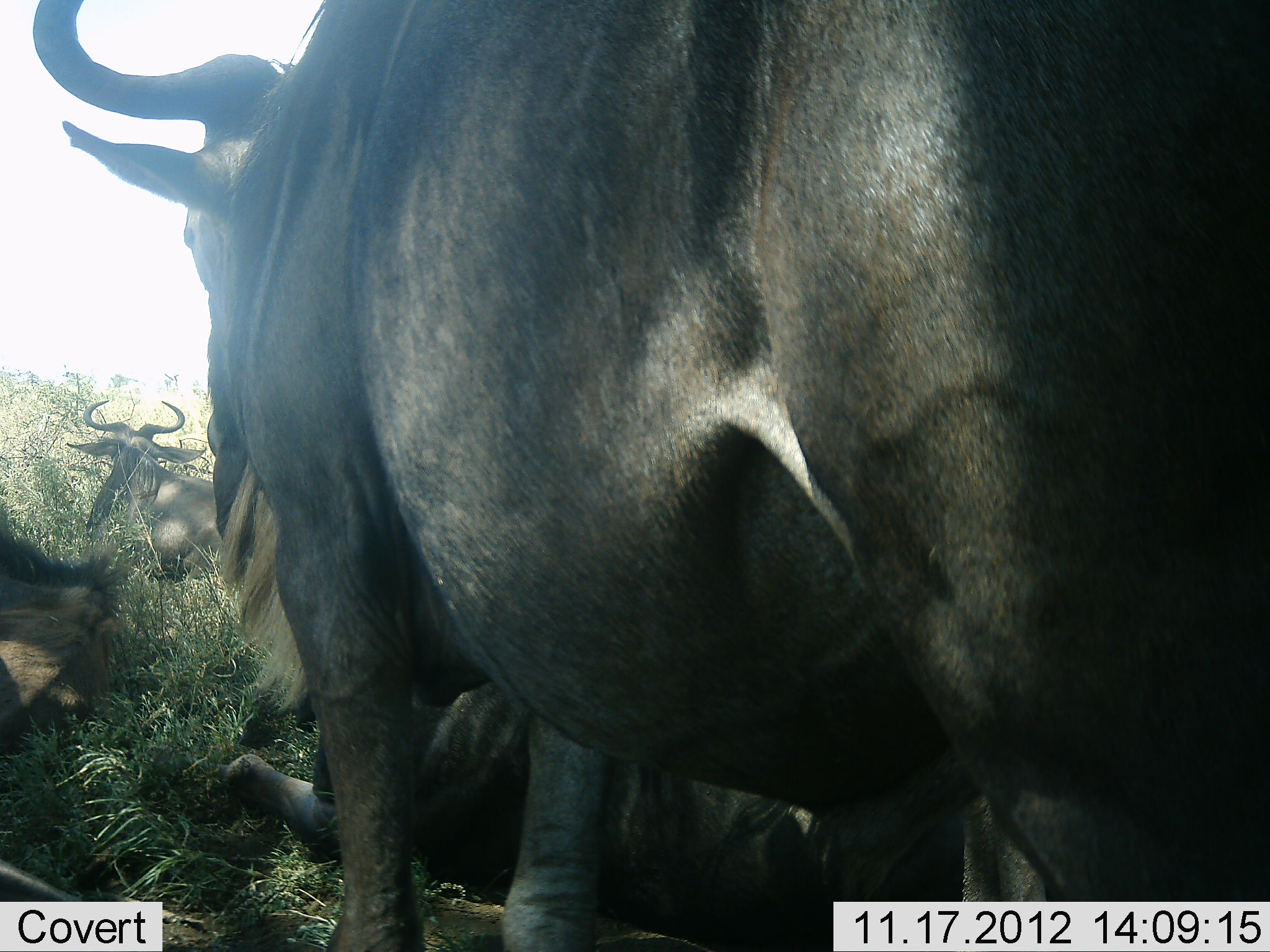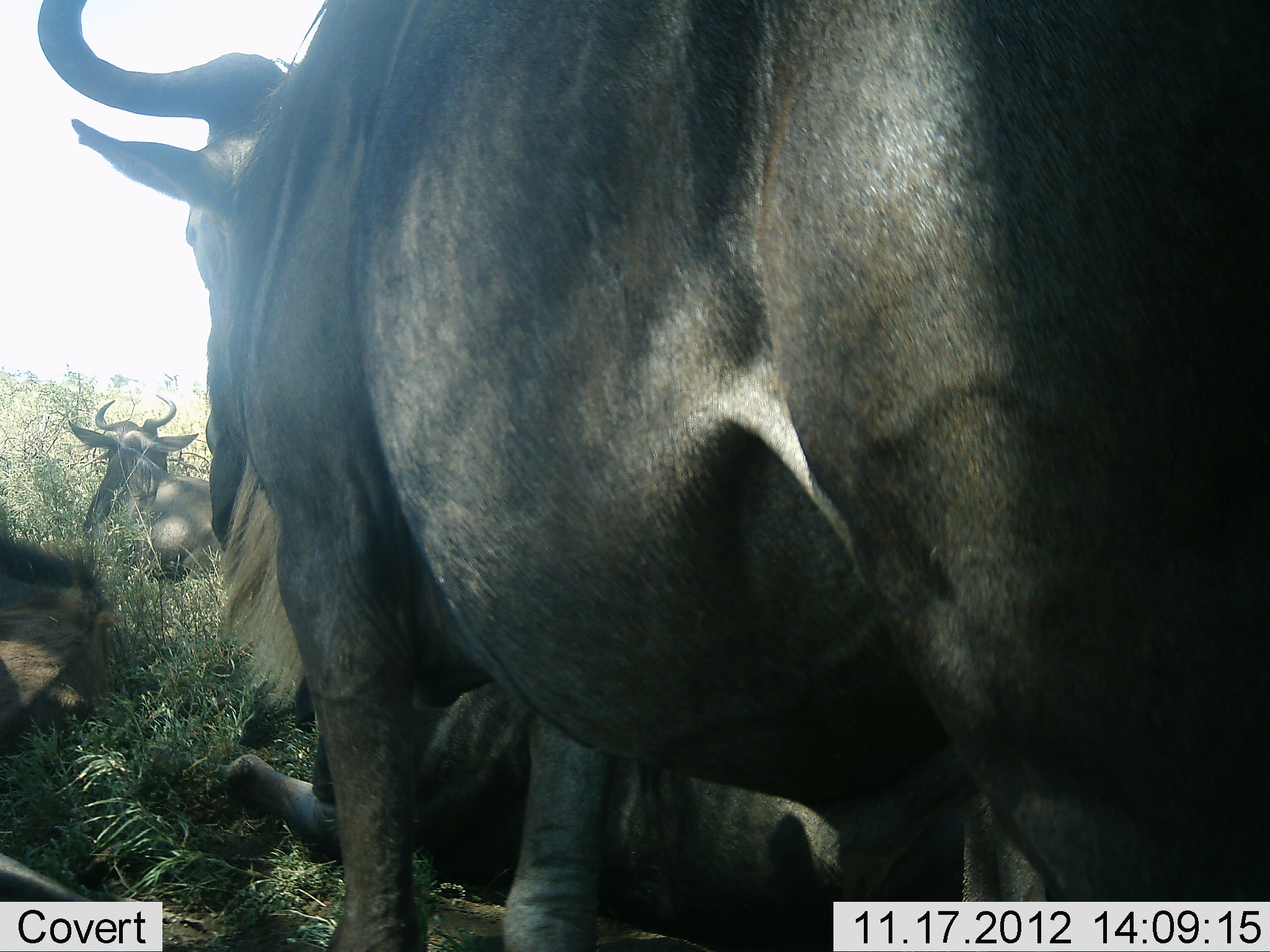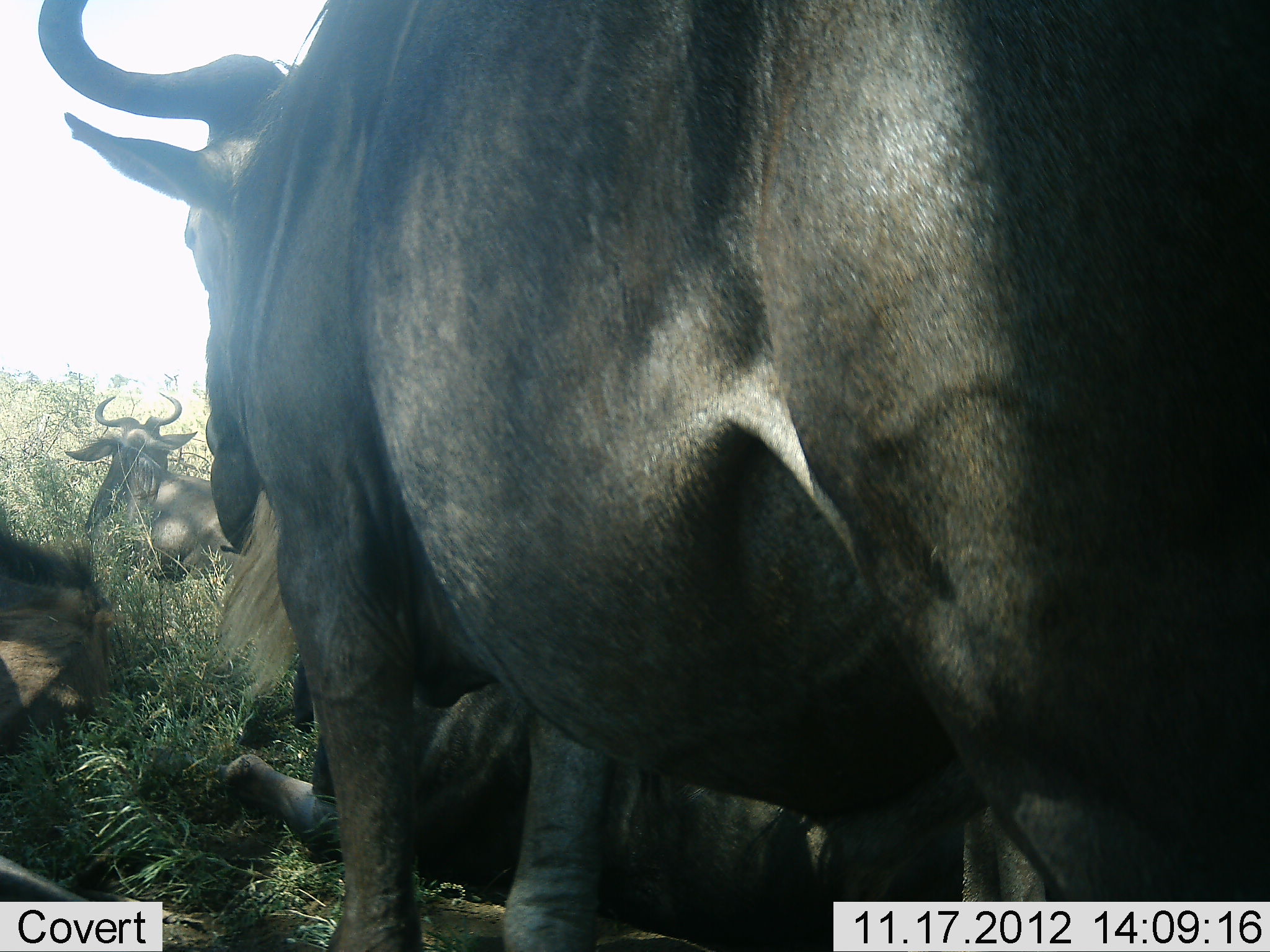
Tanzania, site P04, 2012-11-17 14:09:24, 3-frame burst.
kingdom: Animalia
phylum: Chordata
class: Mammalia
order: Artiodactyla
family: Bovidae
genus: Connochaetes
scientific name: Connochaetes taurinus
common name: blue wildebeest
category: wildebeest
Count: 4.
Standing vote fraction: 70%.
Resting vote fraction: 80%.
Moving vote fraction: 10%.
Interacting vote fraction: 0%.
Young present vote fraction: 0%.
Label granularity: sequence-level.